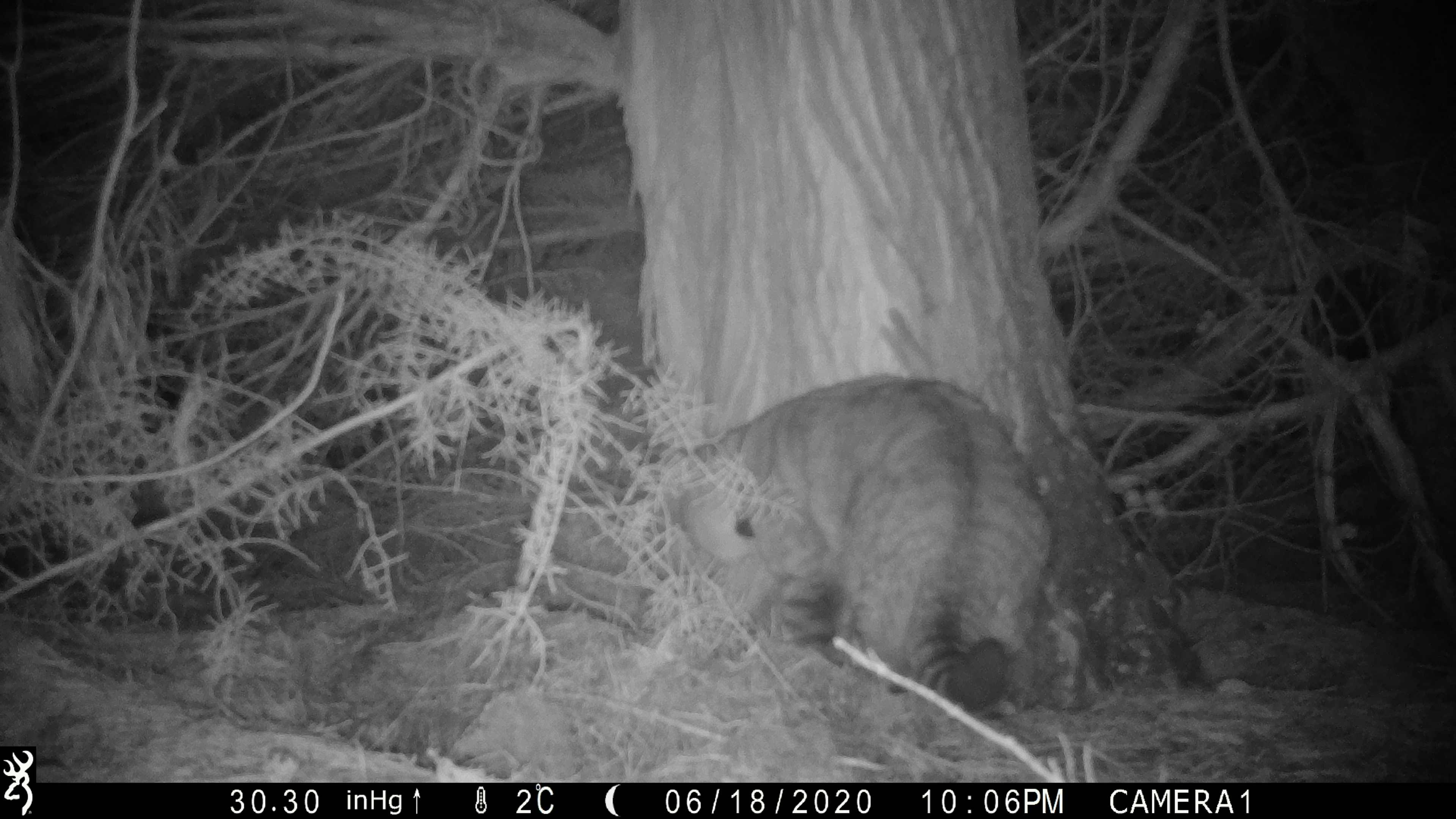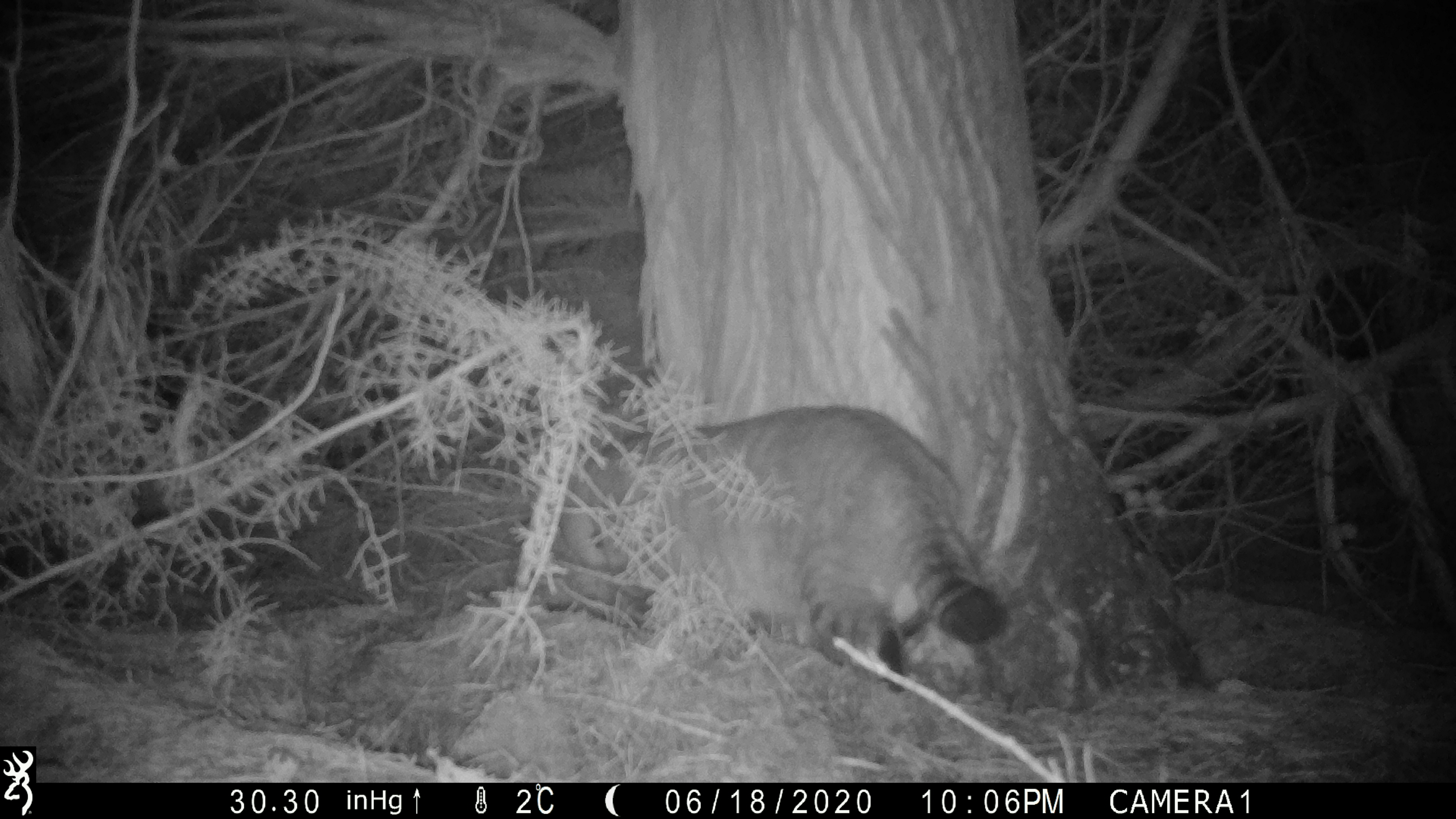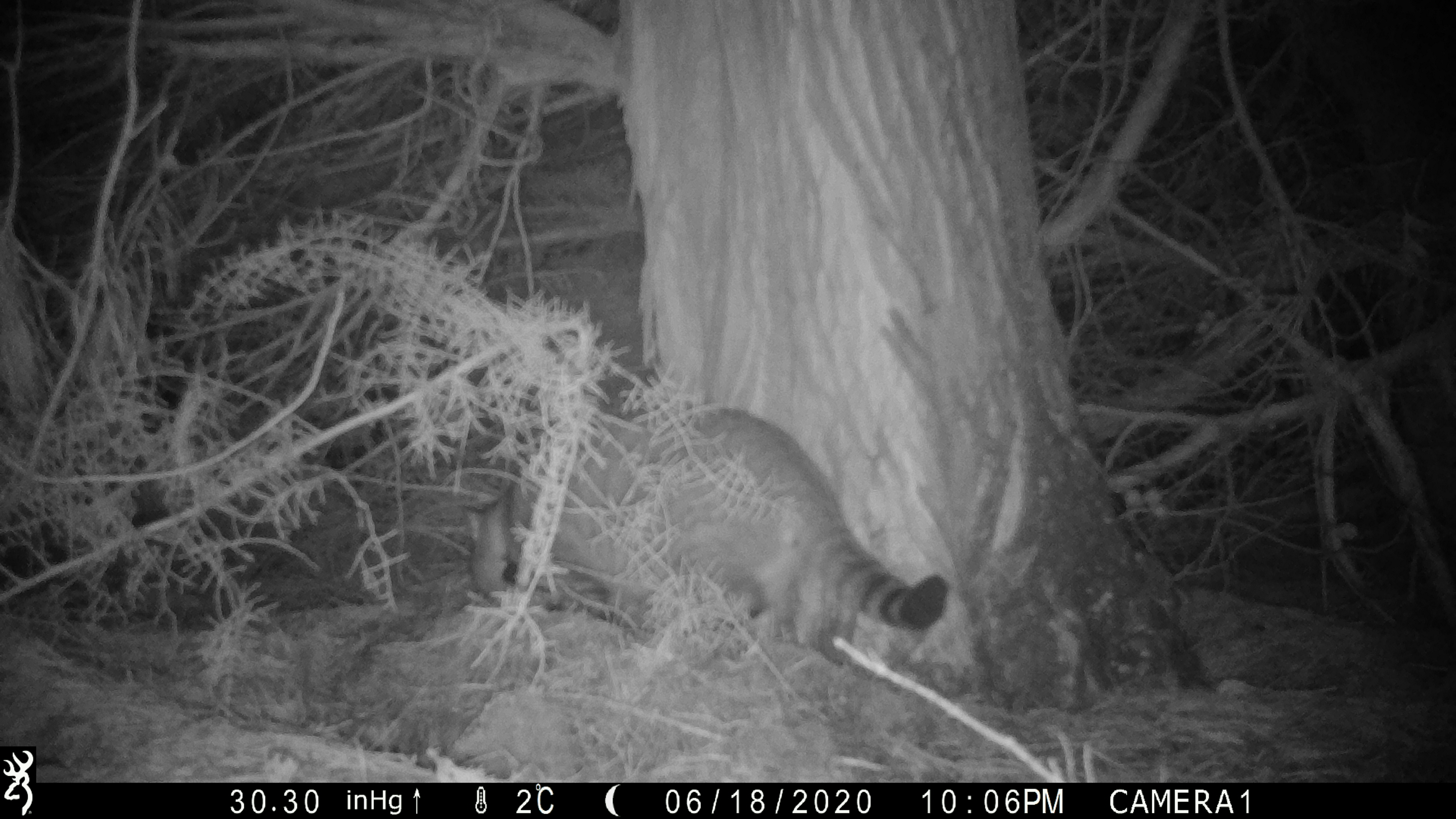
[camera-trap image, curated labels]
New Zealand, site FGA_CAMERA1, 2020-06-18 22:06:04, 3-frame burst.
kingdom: Animalia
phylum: Chordata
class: Mammalia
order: Carnivora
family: Felidae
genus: Felis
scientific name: Felis catus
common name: domestic cat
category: cat